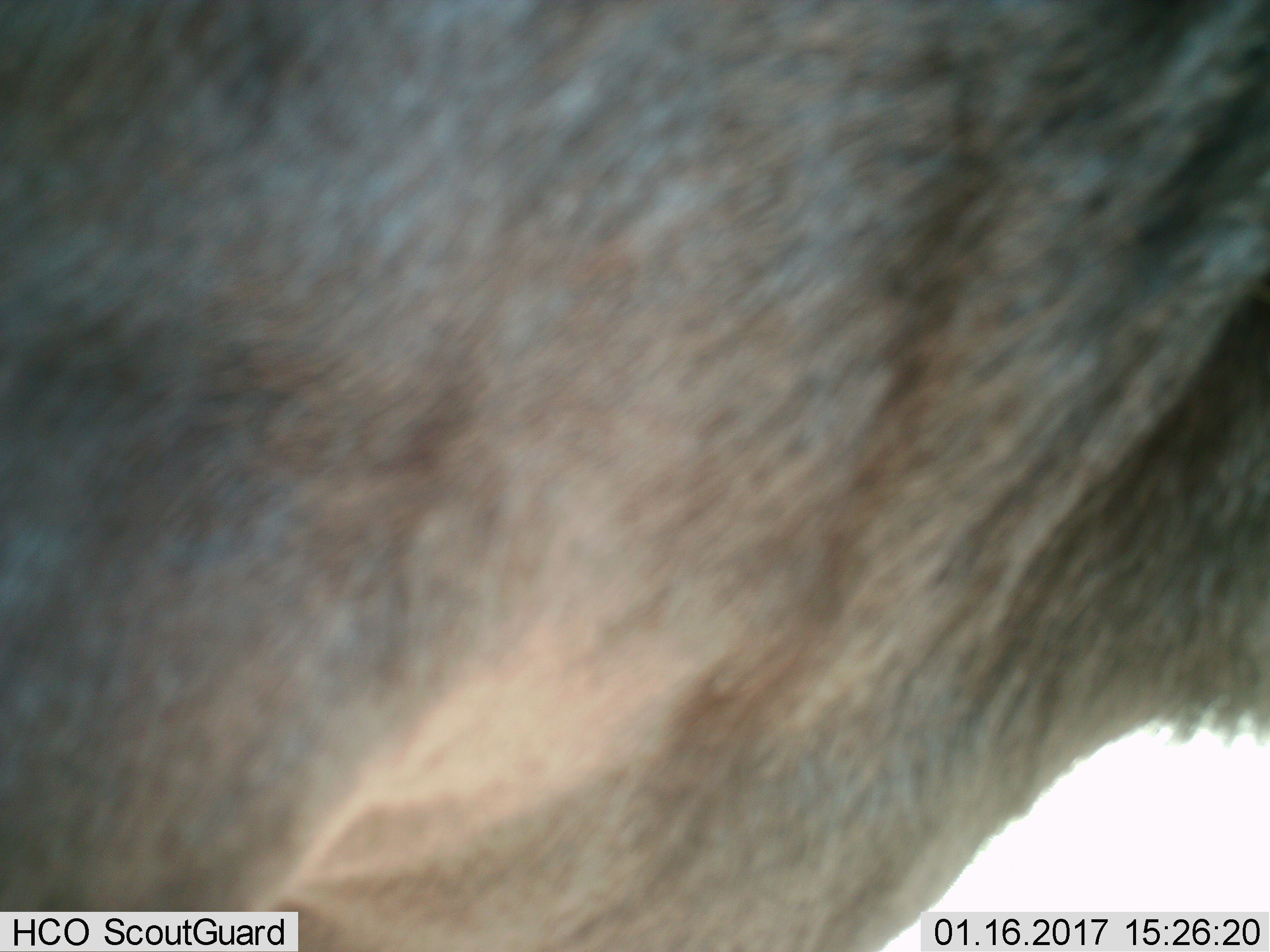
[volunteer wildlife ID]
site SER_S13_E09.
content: unidentified animal